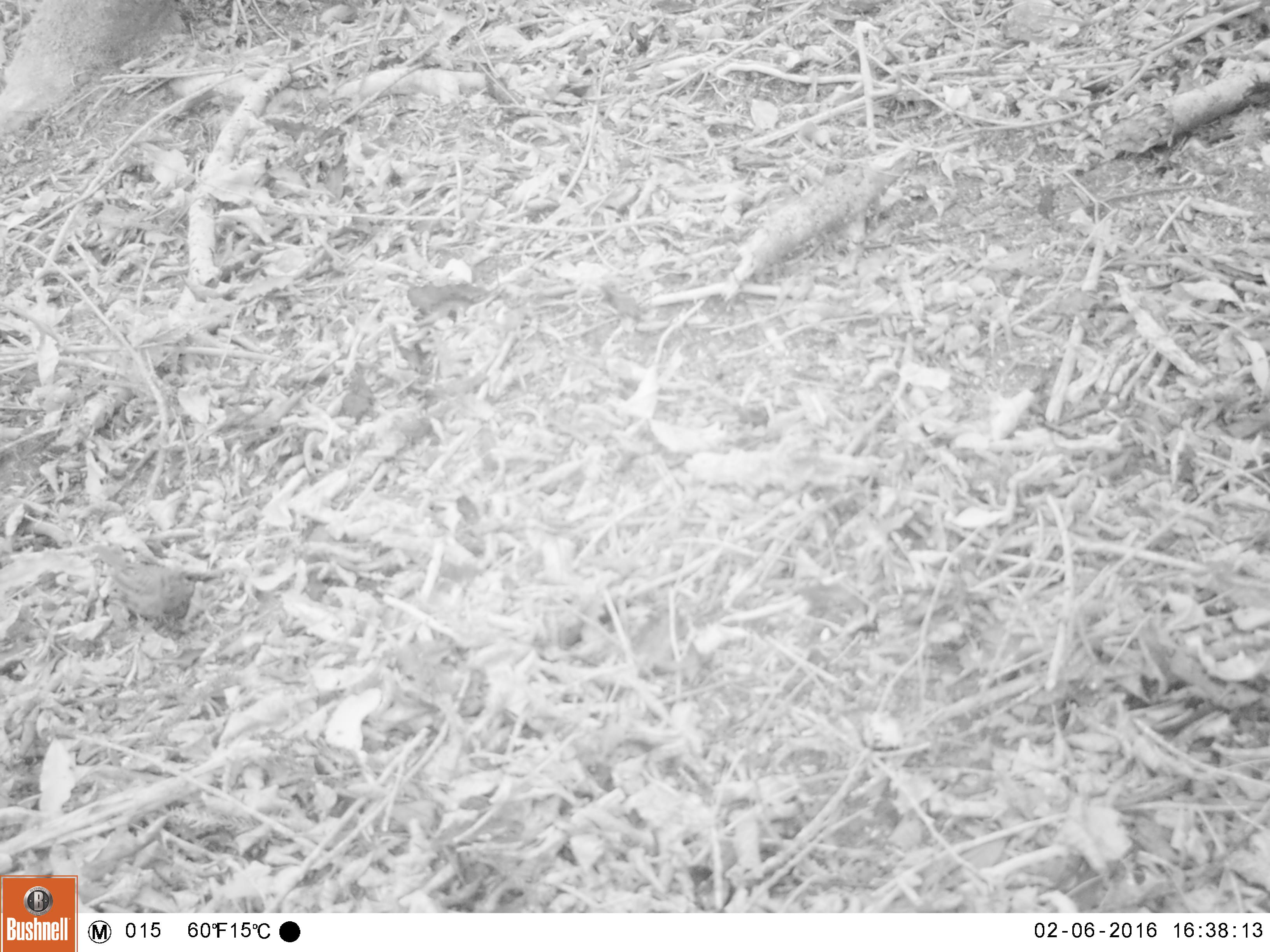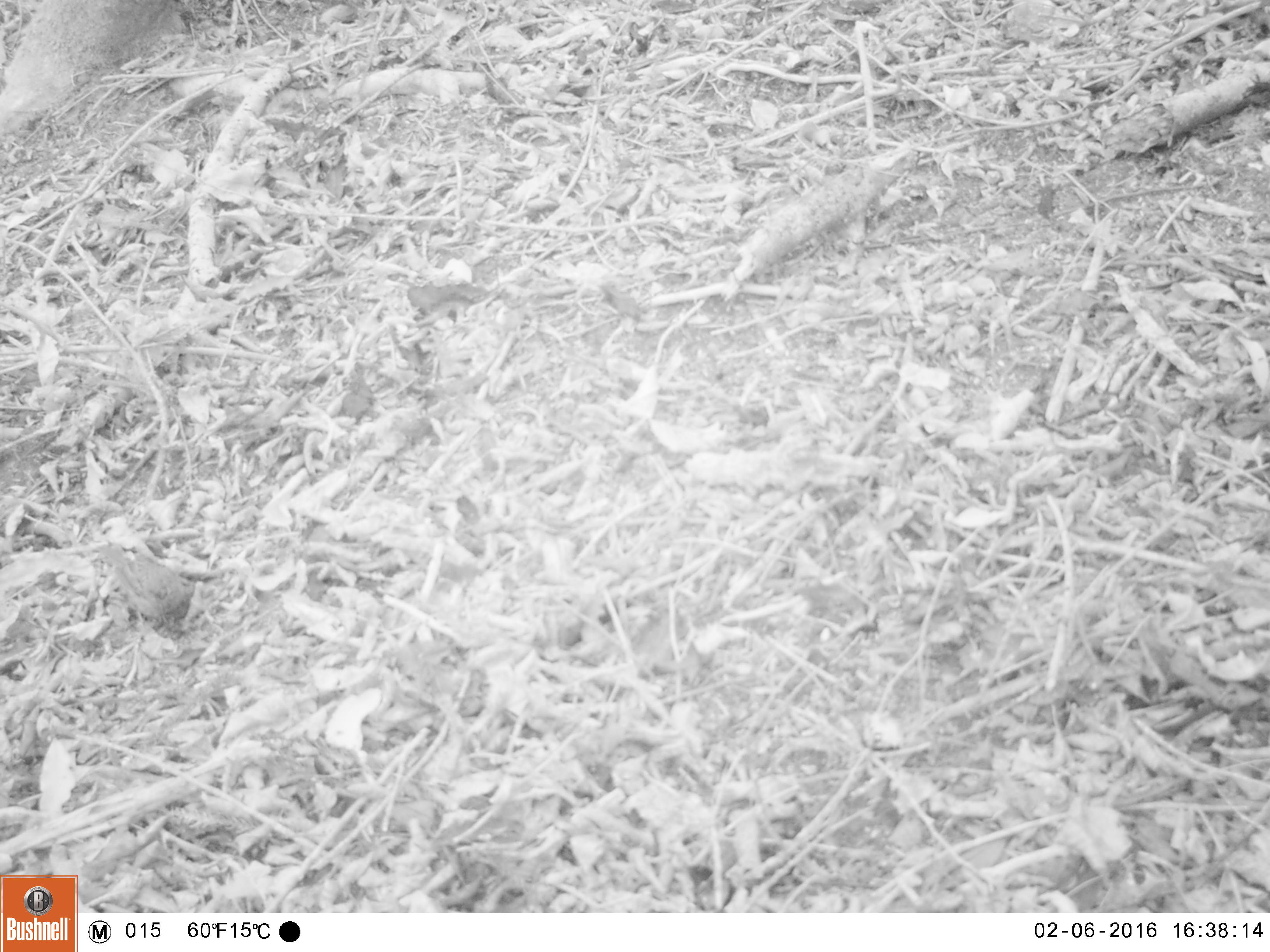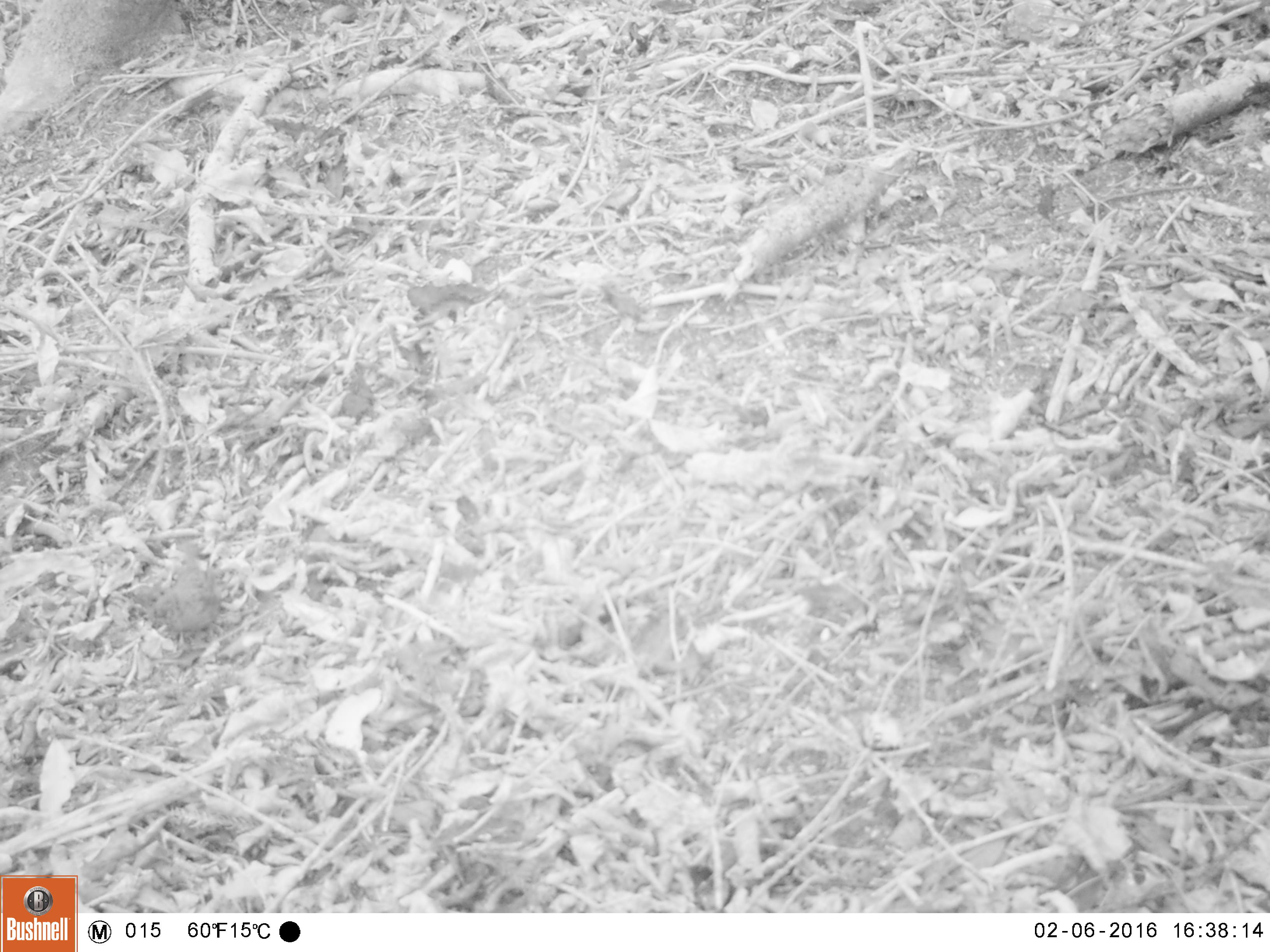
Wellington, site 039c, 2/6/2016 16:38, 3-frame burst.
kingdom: Animalia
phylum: Chordata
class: Aves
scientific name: Aves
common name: bird